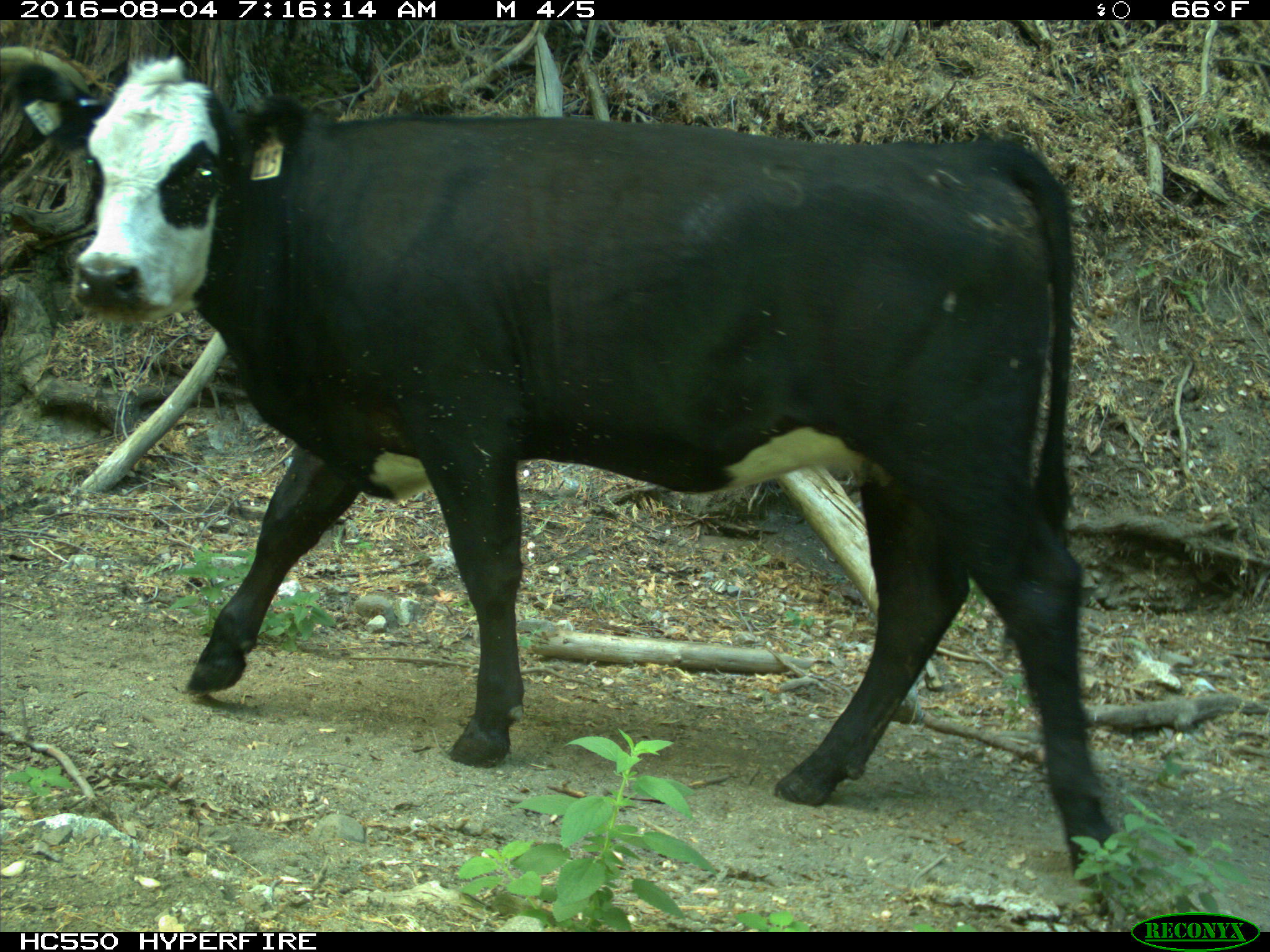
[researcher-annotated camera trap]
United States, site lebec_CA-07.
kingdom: Animalia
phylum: Chordata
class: Mammalia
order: Artiodactyla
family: Bovidae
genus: Bos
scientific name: Bos taurus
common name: domestic cow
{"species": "Bos taurus (domestic cow)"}